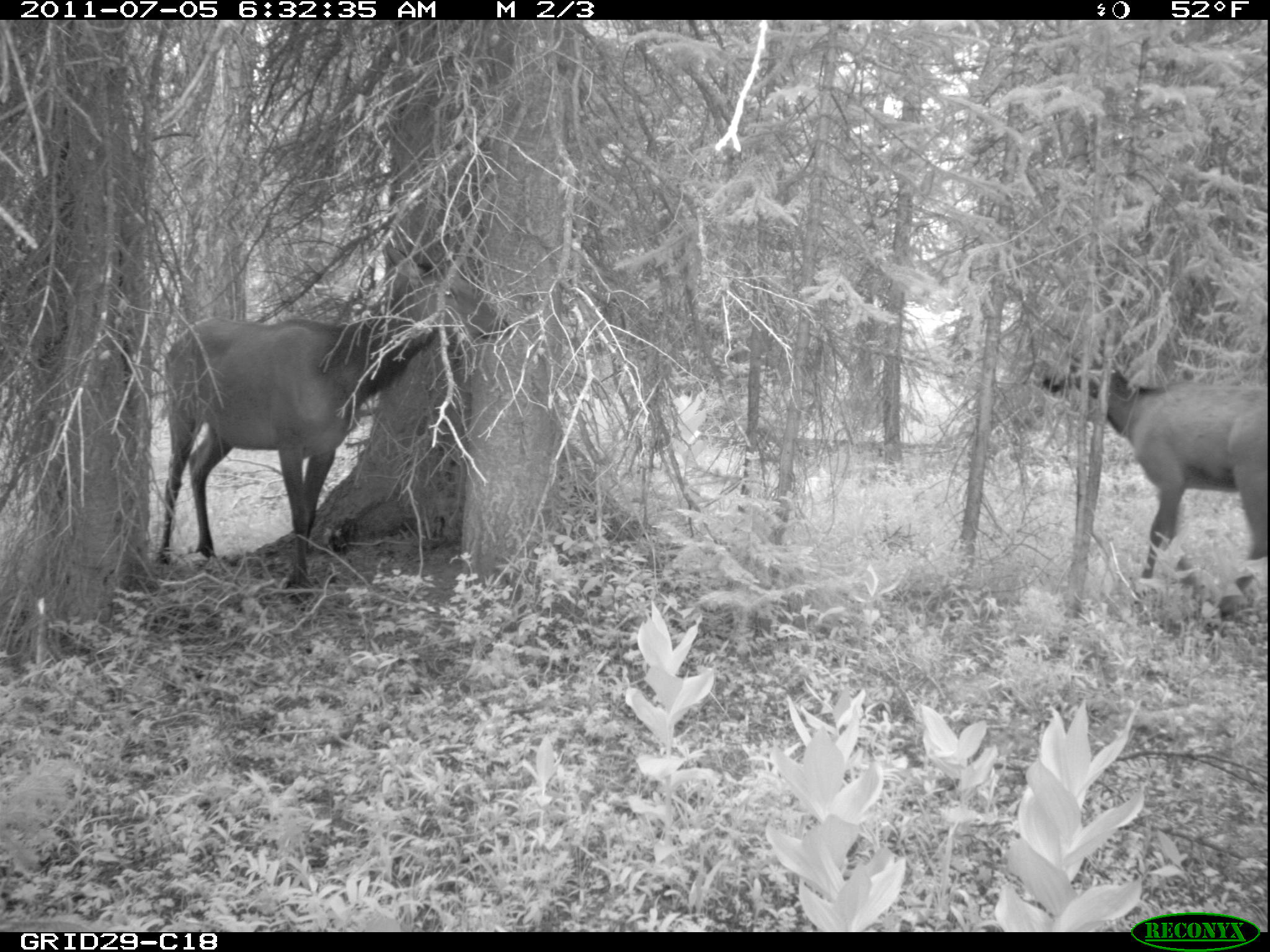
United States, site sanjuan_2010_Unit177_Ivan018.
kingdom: Animalia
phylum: Chordata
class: Mammalia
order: Artiodactyla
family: Cervidae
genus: Cervus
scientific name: Cervus elaphus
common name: red deer